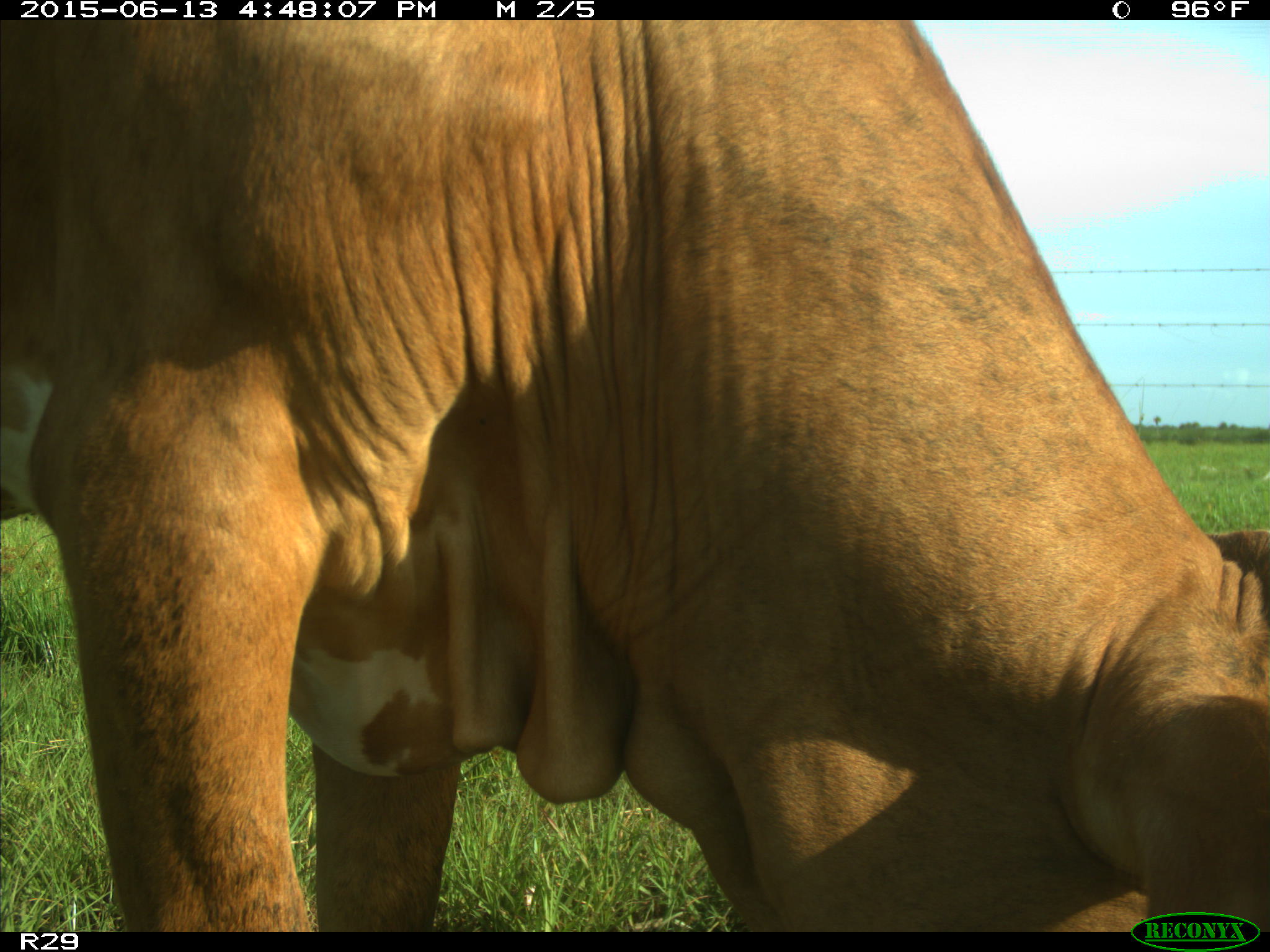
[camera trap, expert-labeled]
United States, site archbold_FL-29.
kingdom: Animalia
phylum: Chordata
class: Mammalia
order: Artiodactyla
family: Bovidae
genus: Bos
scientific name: Bos taurus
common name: domestic cow